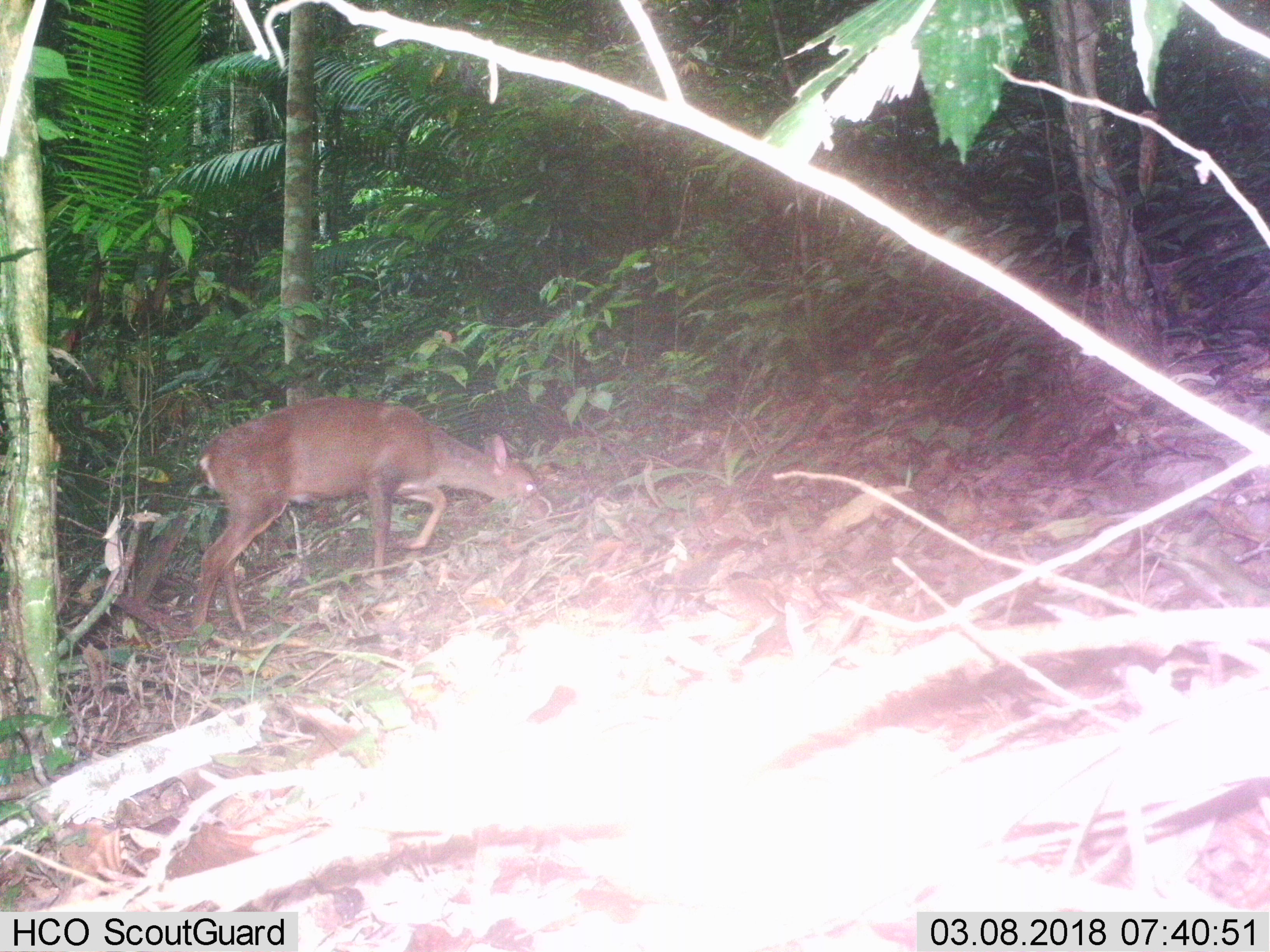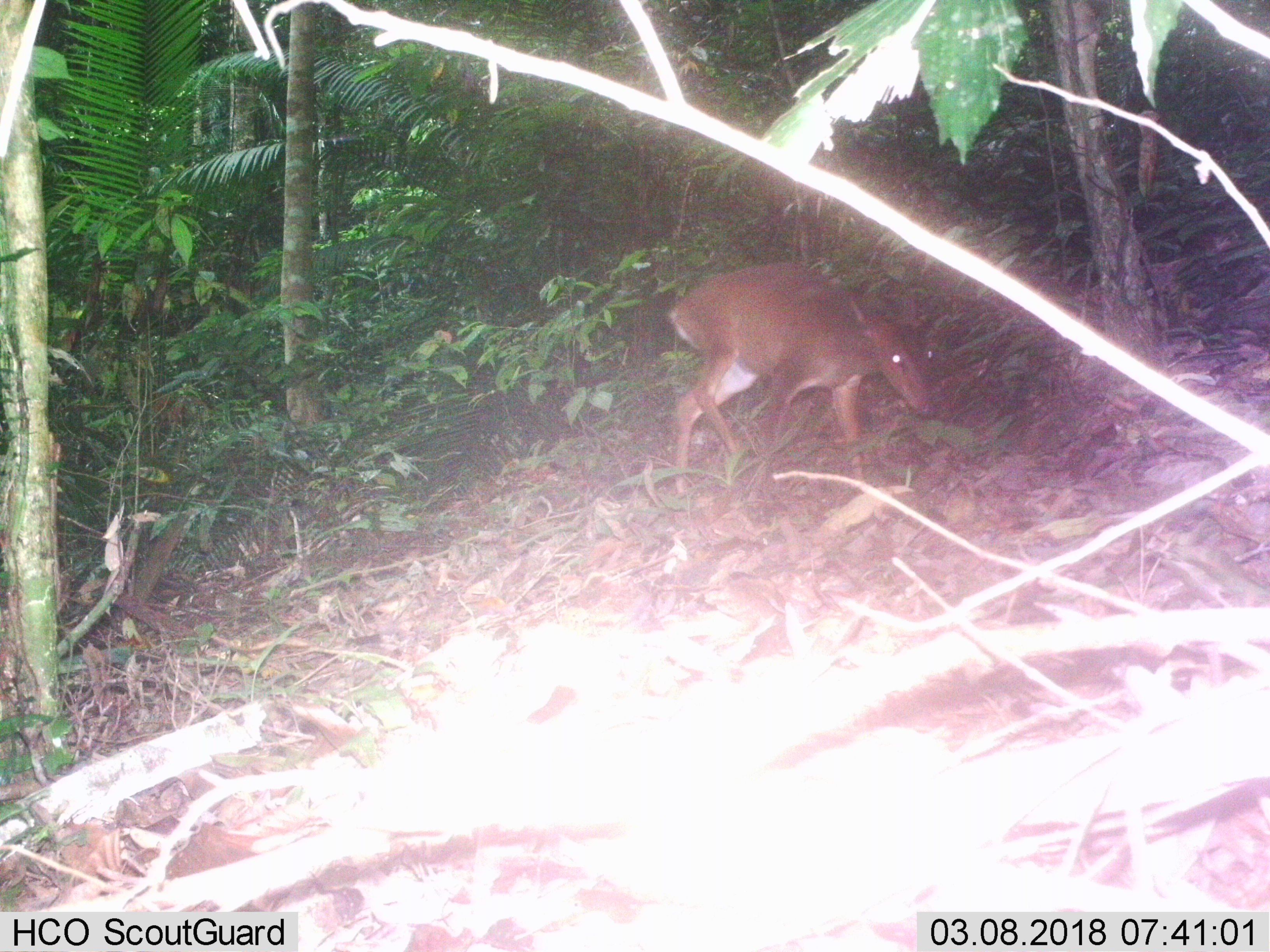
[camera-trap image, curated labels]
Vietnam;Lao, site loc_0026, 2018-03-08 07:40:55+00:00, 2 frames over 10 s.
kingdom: Animalia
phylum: Chordata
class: Mammalia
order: Artiodactyla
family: Cervidae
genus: Muntiacus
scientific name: Muntiacus vuquangensis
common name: large-antlered muntjac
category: large antlered muntjac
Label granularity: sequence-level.